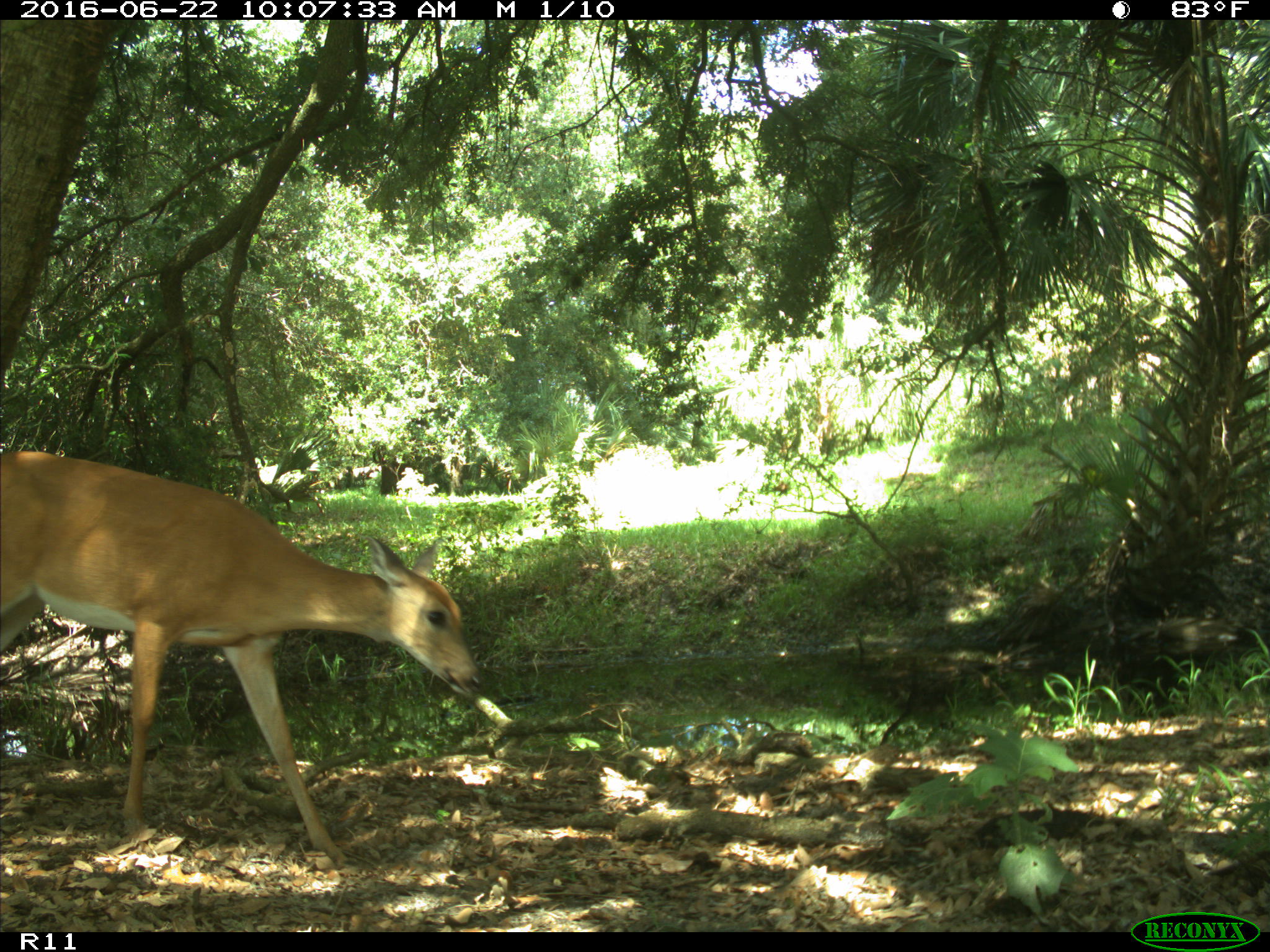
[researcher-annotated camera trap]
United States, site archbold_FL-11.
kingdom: Animalia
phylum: Chordata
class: Mammalia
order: Artiodactyla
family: Cervidae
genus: Odocoileus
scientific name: Odocoileus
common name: deer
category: unidentified deer